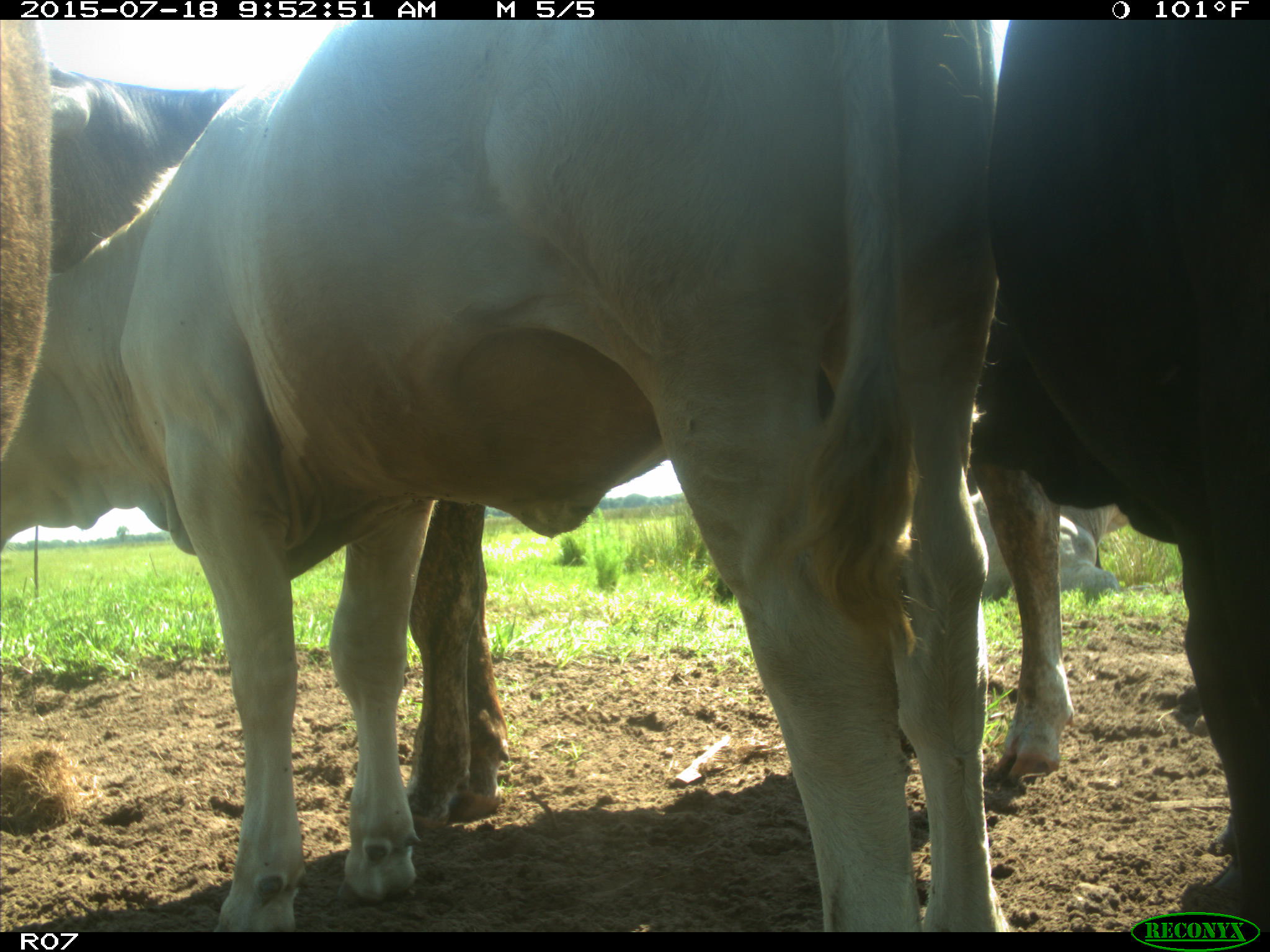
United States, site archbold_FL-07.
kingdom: Animalia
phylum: Chordata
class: Mammalia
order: Artiodactyla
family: Bovidae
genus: Bos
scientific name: Bos taurus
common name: domestic cow